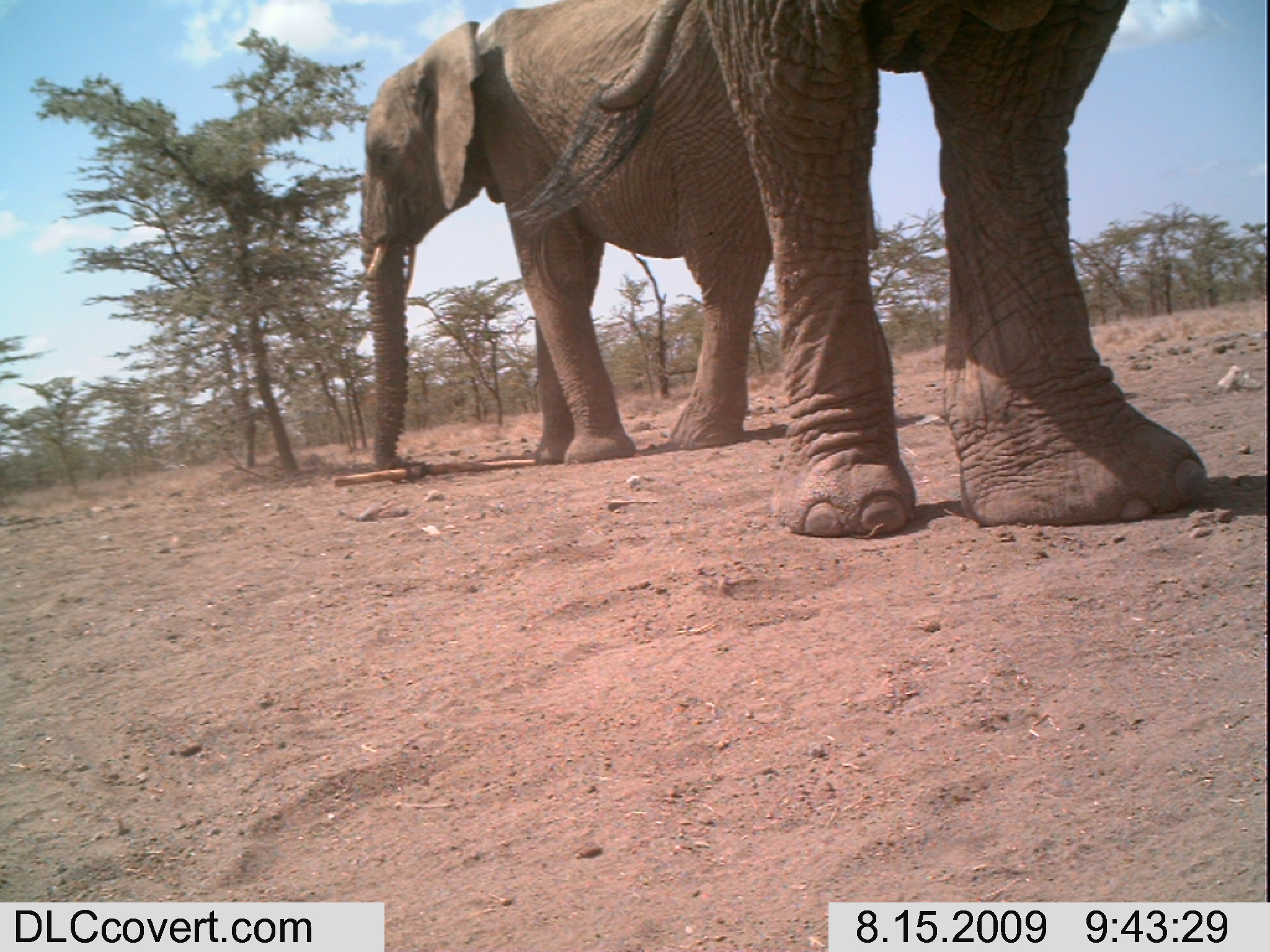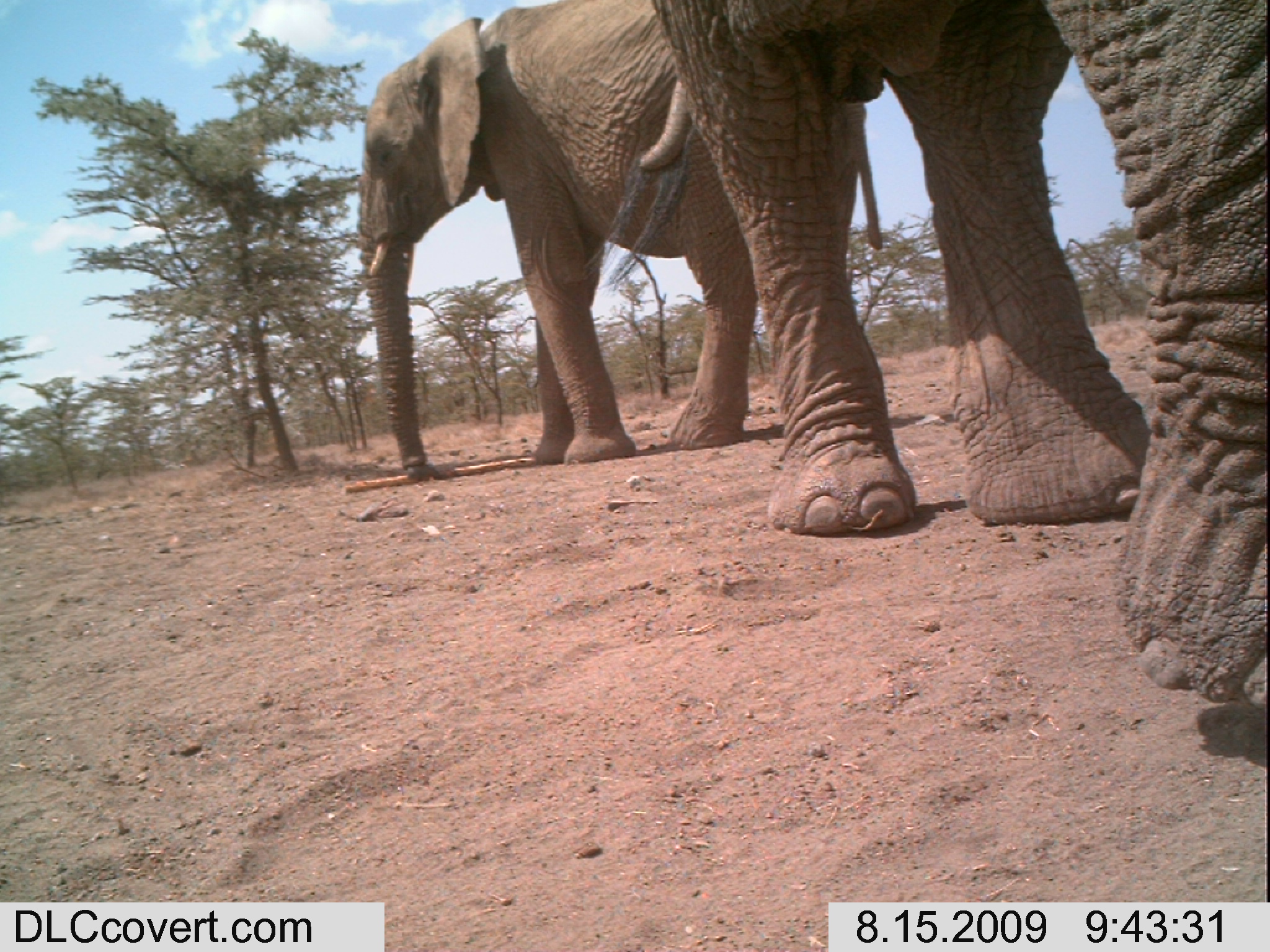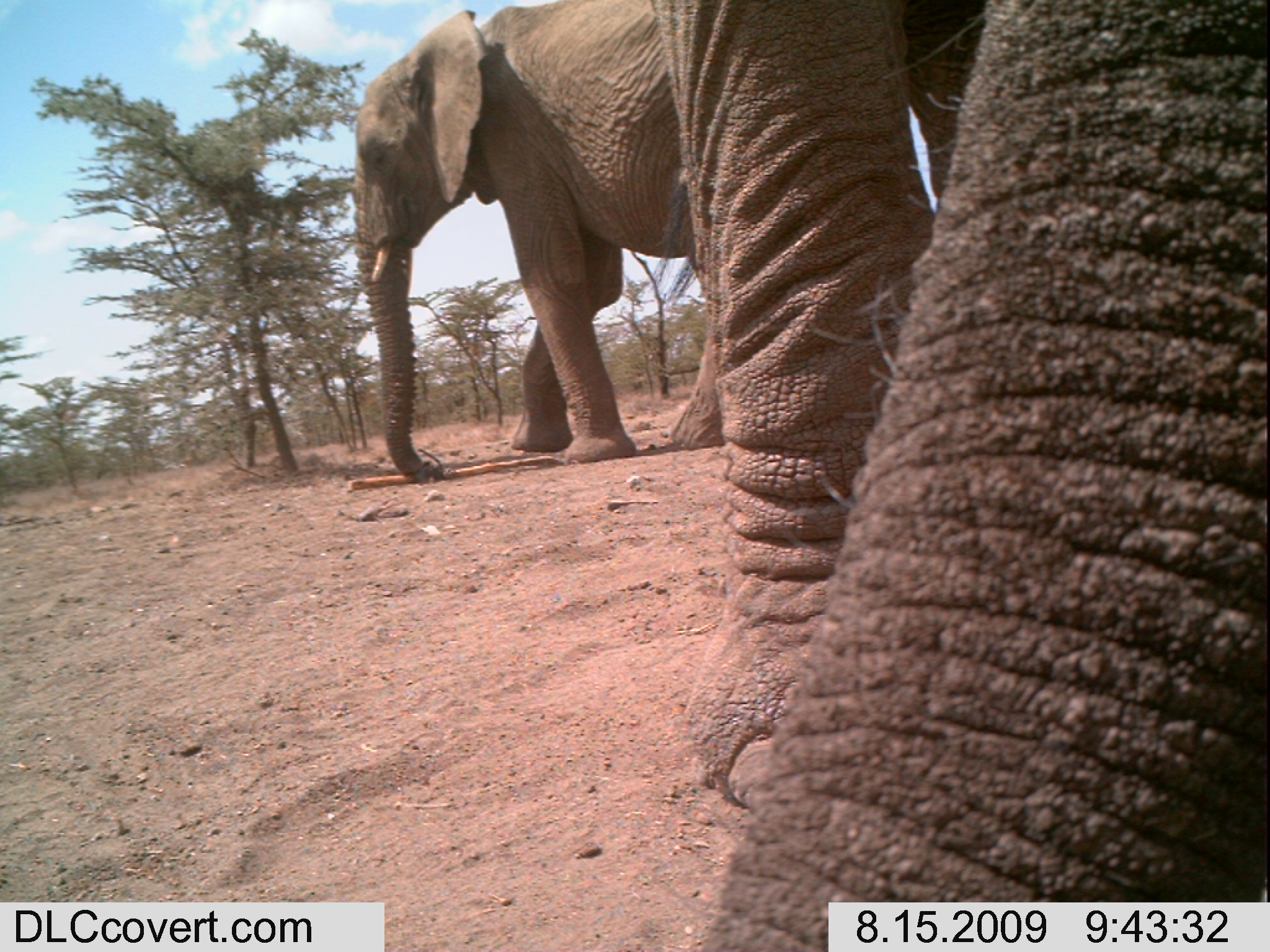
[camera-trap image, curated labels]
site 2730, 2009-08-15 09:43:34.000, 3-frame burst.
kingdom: Animalia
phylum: Chordata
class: Mammalia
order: Proboscidea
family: Elephantidae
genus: Loxodonta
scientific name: Loxodonta africana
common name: african bush elephant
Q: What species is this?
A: Loxodonta africana (african bush elephant).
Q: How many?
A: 2.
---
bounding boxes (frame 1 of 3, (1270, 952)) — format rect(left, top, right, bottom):
loxodonta africana: rect(508, 0, 1206, 537); rect(355, 0, 772, 464)